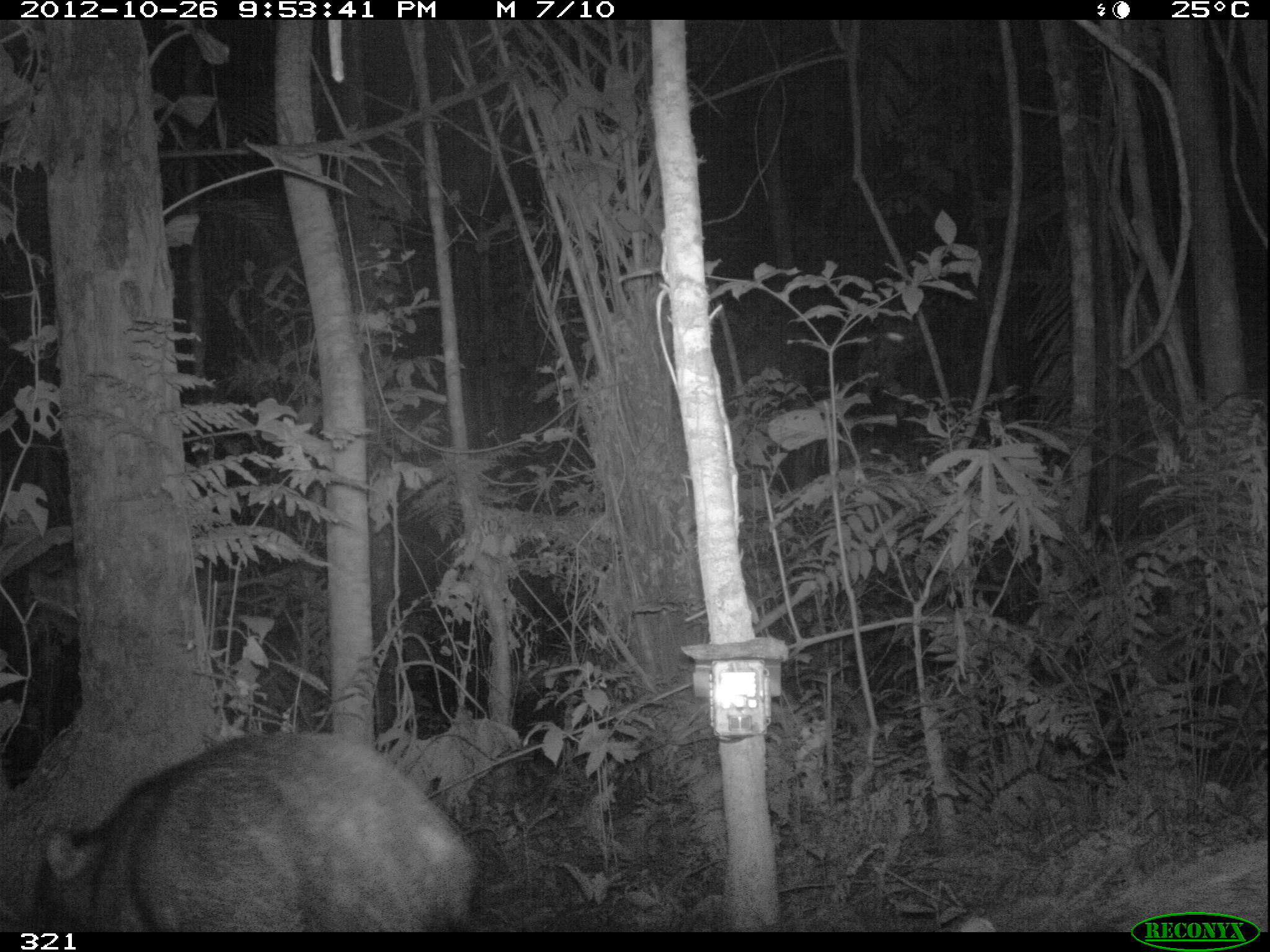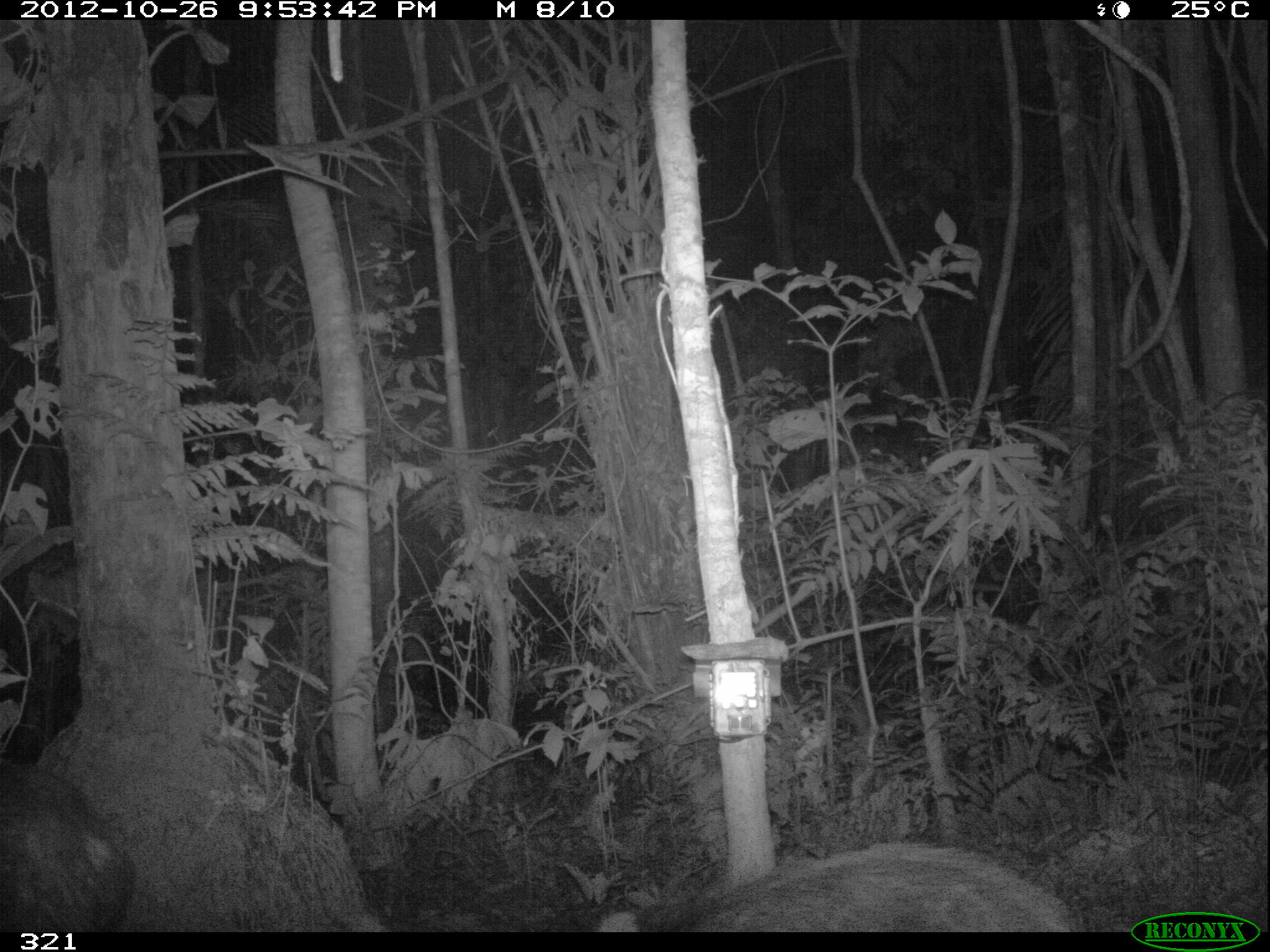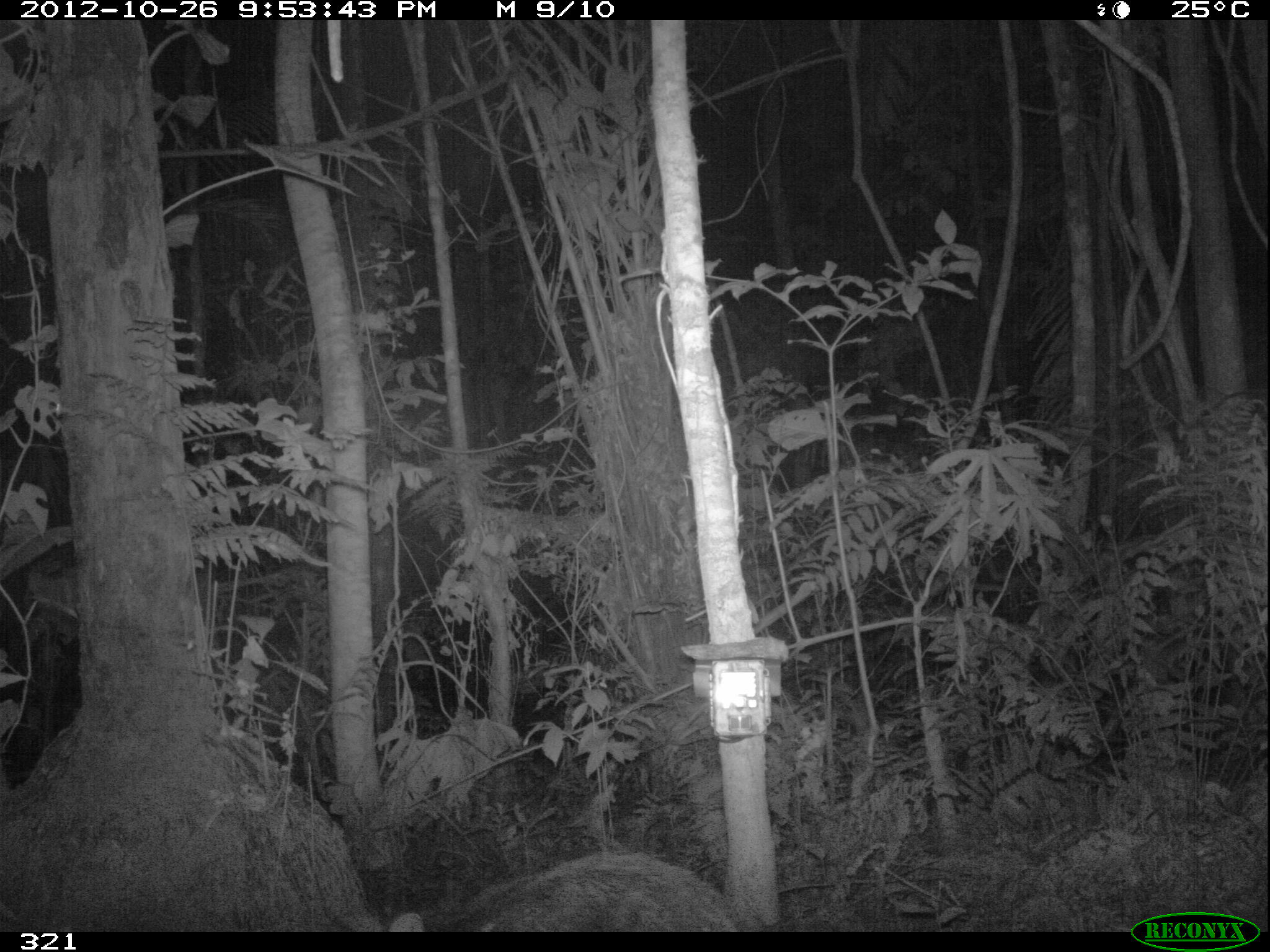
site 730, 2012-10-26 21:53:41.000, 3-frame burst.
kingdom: Animalia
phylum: Chordata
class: Mammalia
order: Artiodactyla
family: Tayassuidae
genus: Tayassu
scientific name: Tayassu pecari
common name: white-lipped peccary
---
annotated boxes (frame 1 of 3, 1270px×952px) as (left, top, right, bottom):
tayassu pecari: (23, 729, 481, 932)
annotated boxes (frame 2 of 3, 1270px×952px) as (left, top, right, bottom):
tayassu pecari: (659, 839, 1074, 932); (0, 760, 131, 931)